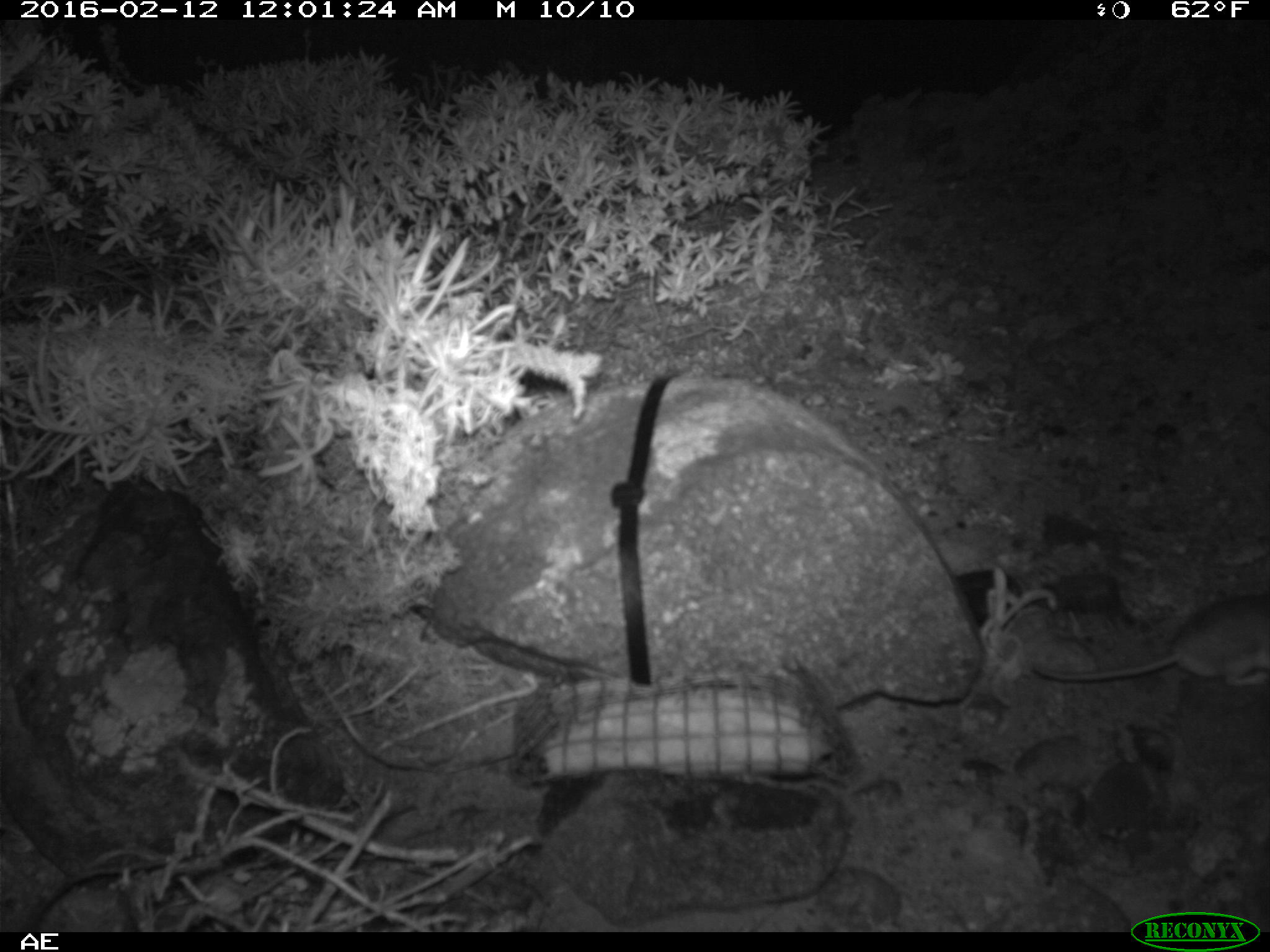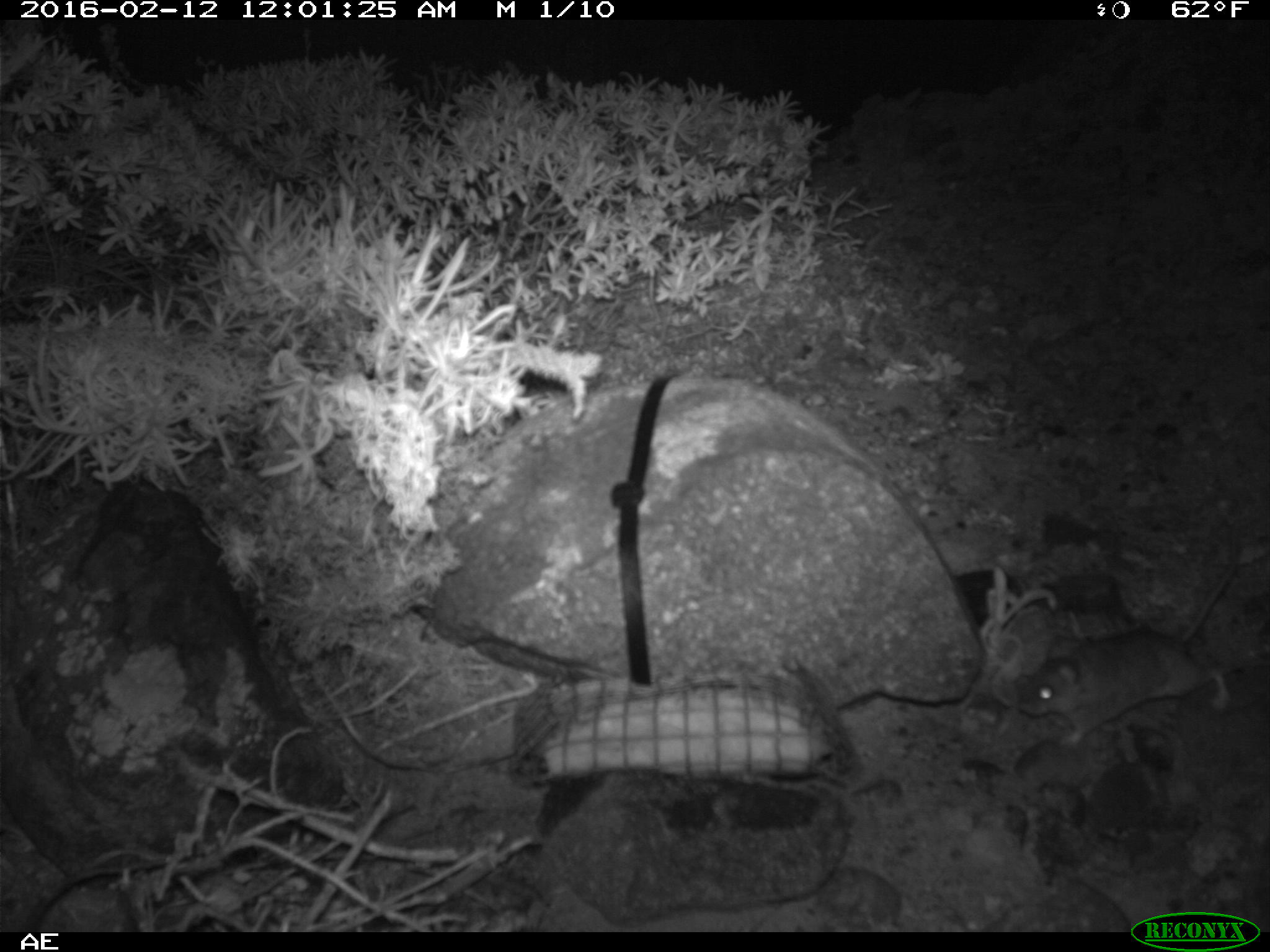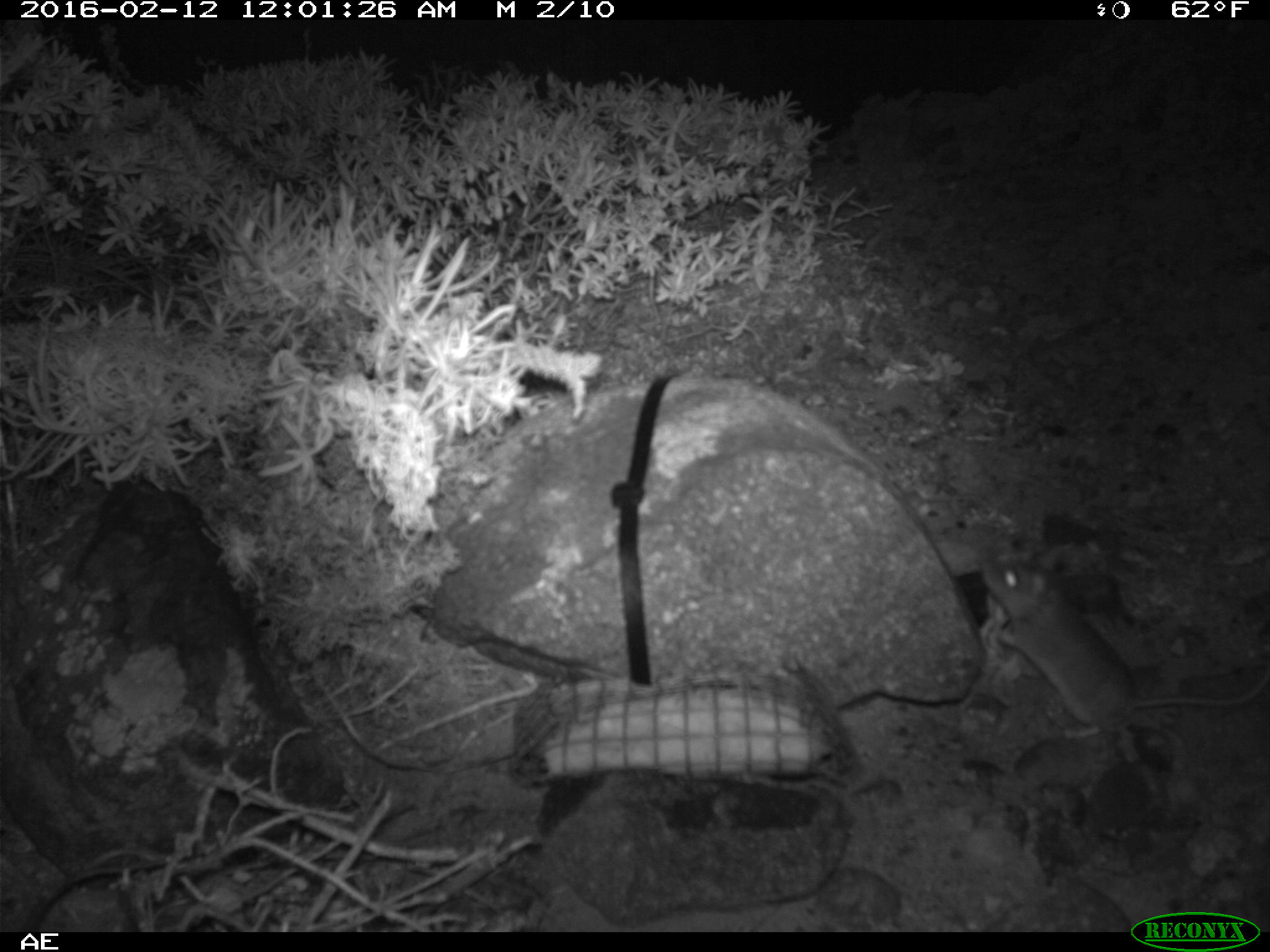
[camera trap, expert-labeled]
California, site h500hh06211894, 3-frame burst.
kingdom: Animalia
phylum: Chordata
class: Mammalia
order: Rodentia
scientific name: Rodentia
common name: rodent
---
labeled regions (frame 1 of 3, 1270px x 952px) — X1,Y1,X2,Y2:
rodent: 1032,593,1269,687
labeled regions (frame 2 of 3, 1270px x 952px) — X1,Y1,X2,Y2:
rodent: 1016,521,1241,746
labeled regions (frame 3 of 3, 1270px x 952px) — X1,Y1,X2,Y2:
rodent: 977,548,1265,743